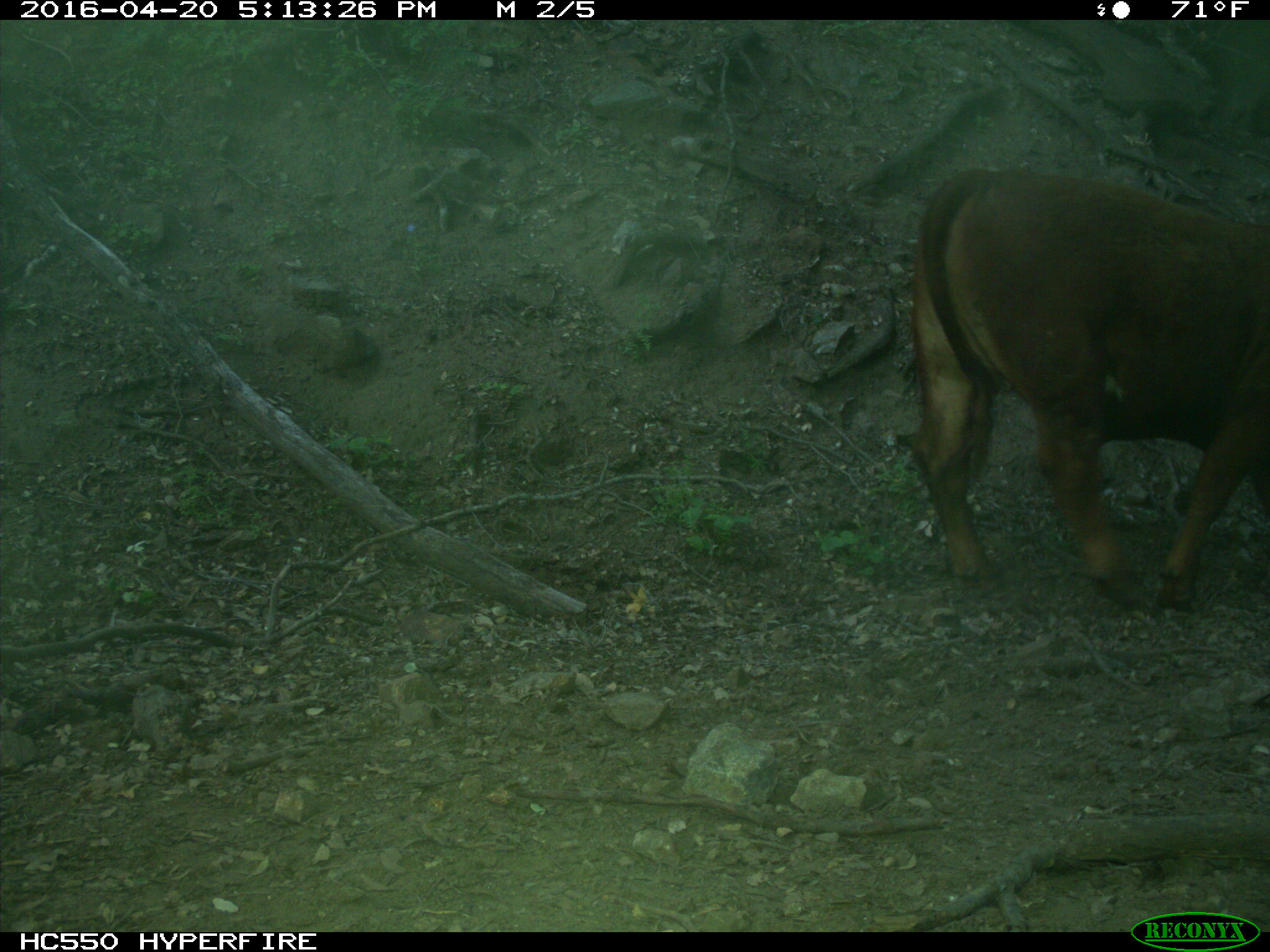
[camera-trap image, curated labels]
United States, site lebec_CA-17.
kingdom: Animalia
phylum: Chordata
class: Mammalia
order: Artiodactyla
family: Bovidae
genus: Bos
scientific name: Bos taurus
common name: domestic cow